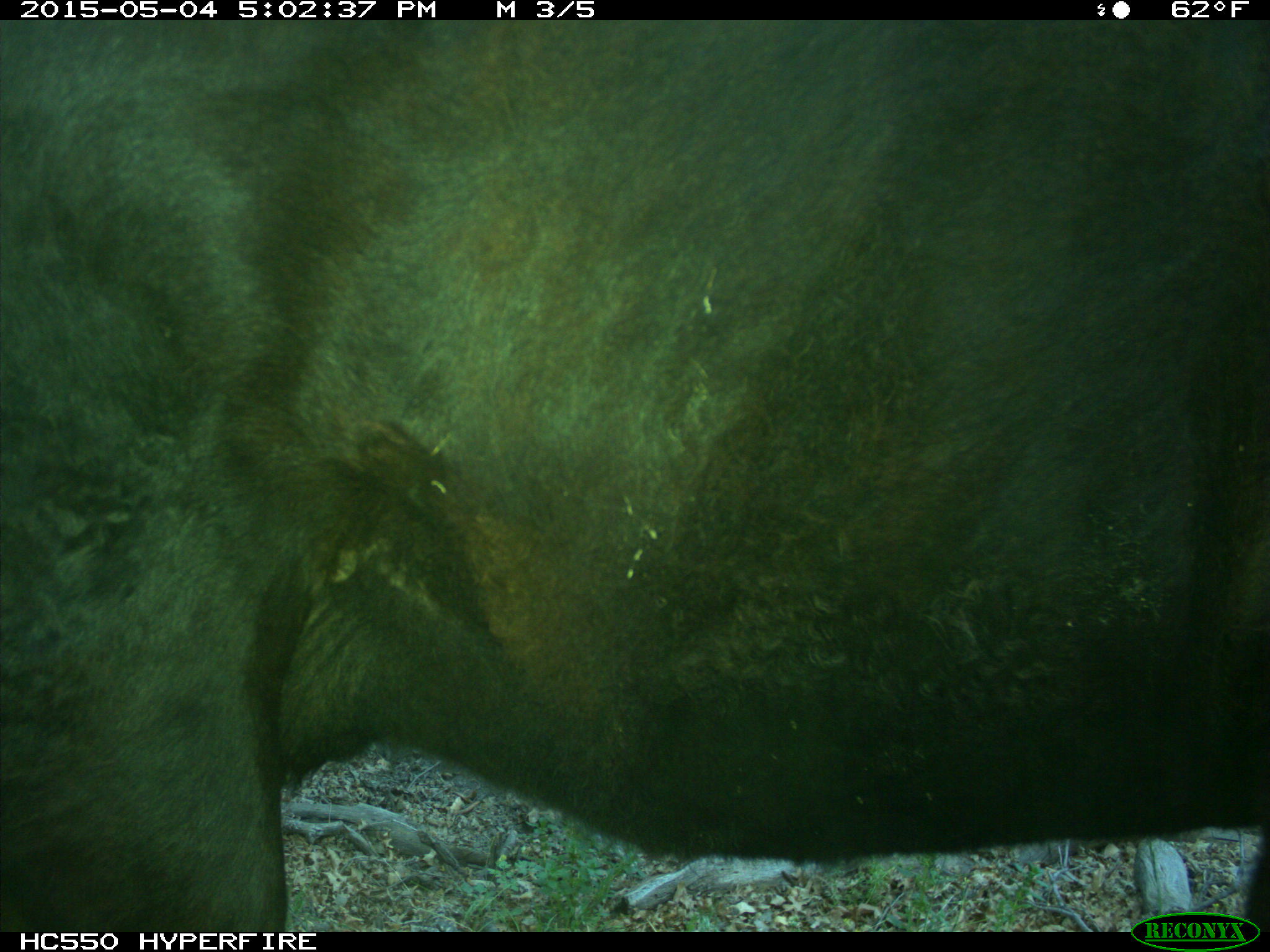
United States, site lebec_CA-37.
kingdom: Animalia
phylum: Chordata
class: Mammalia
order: Artiodactyla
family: Bovidae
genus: Bos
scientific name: Bos taurus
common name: domestic cow